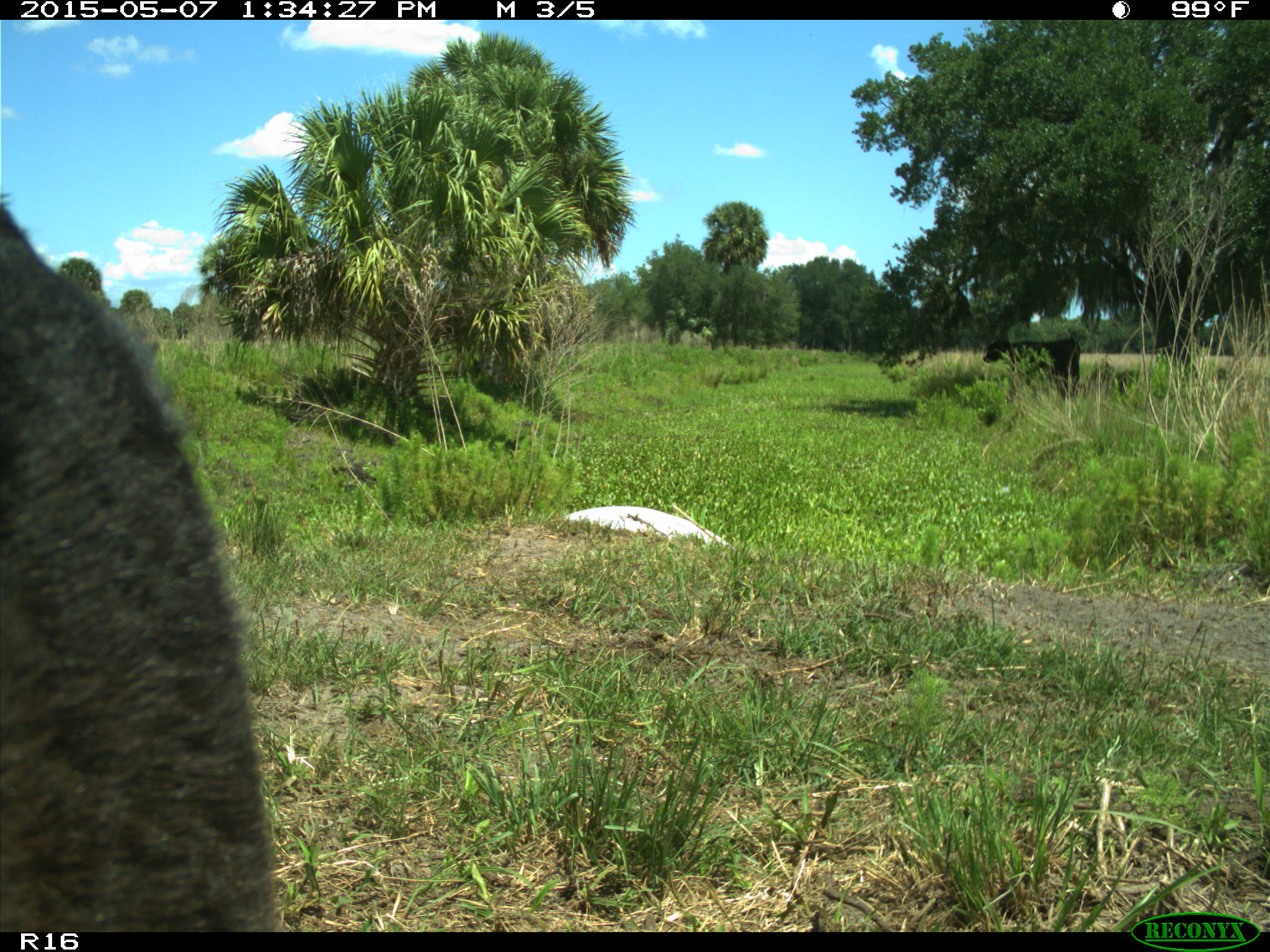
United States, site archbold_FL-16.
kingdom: Animalia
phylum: Chordata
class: Mammalia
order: Artiodactyla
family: Bovidae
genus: Bos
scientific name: Bos taurus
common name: domestic cow